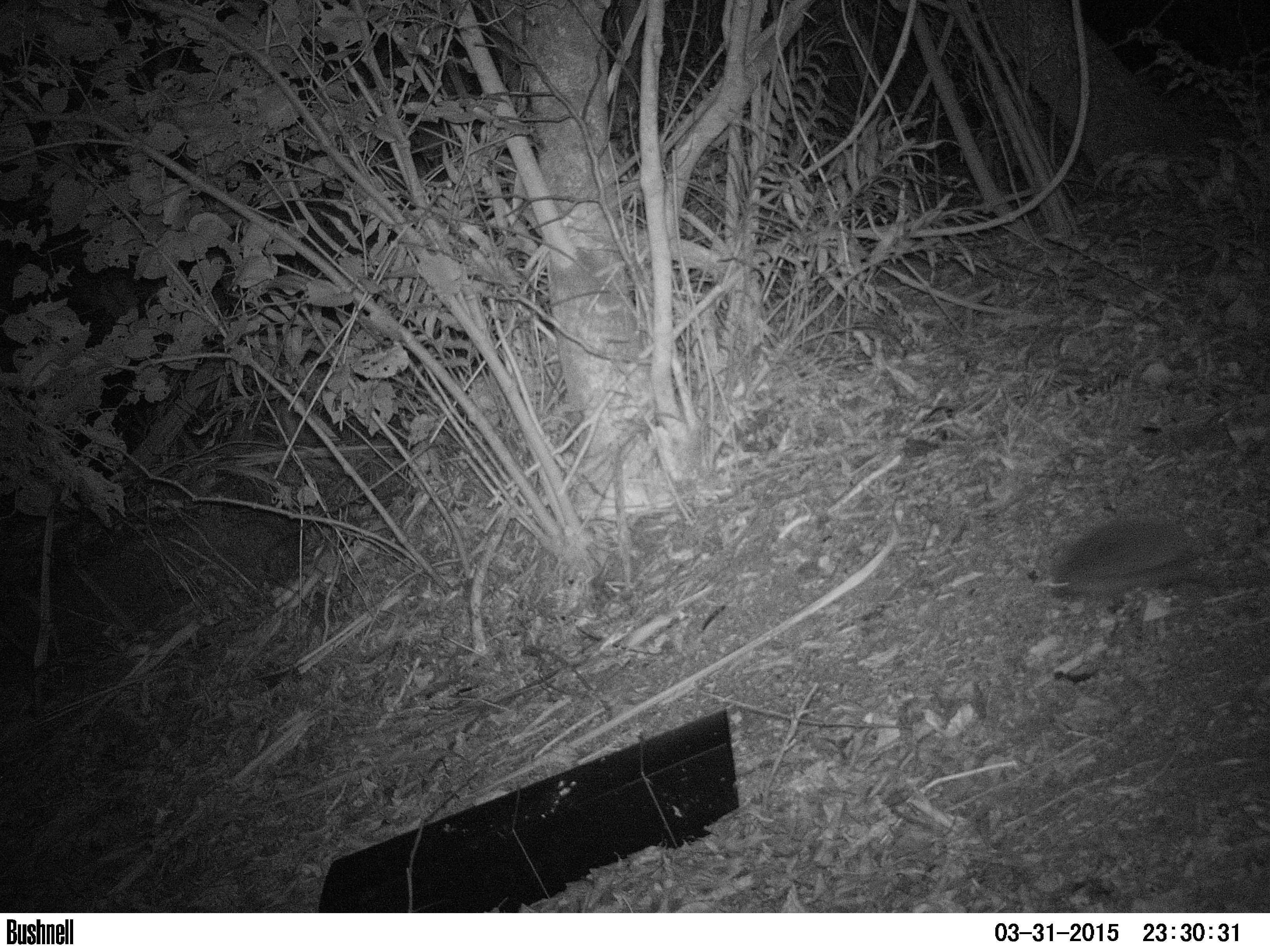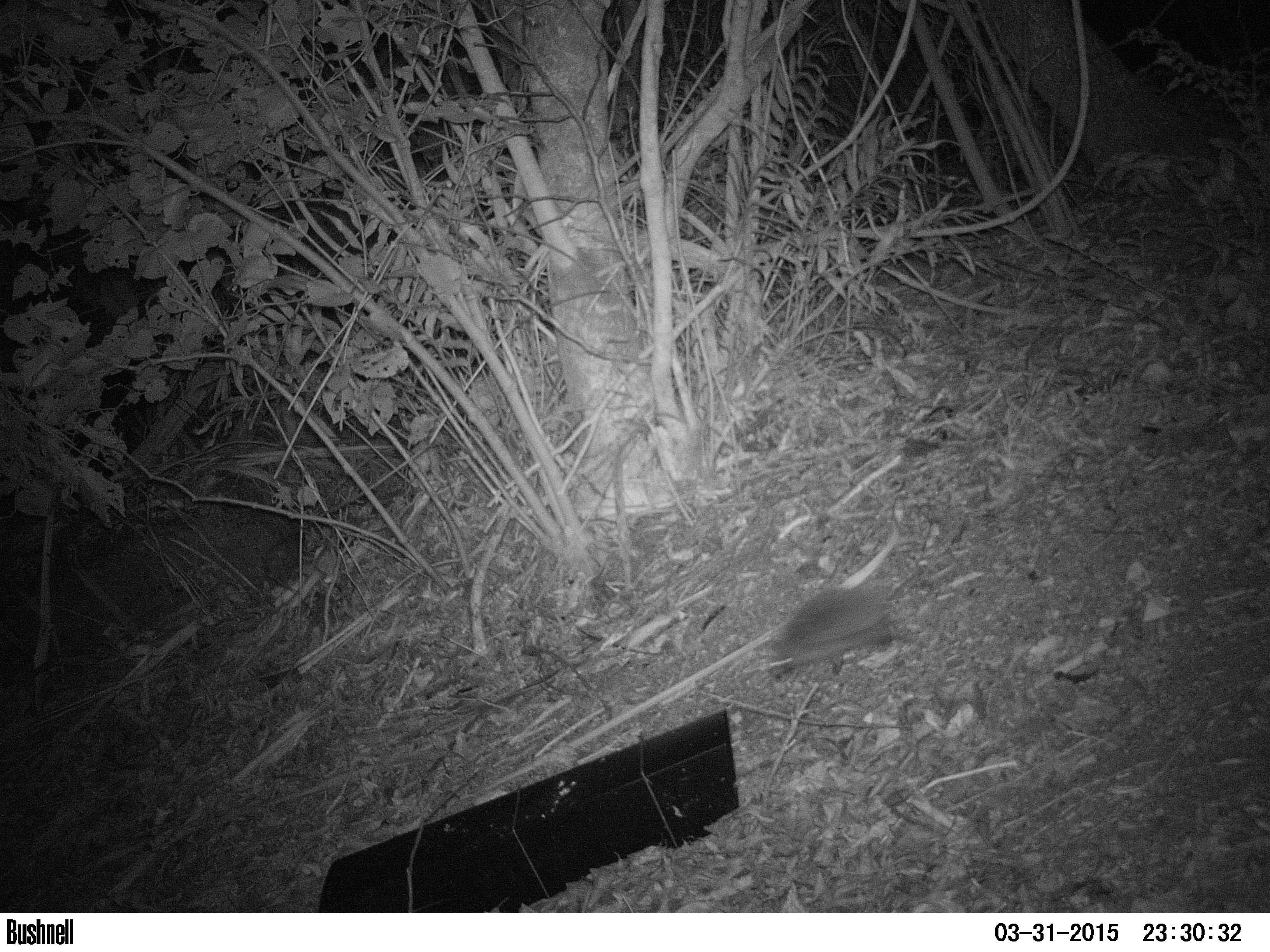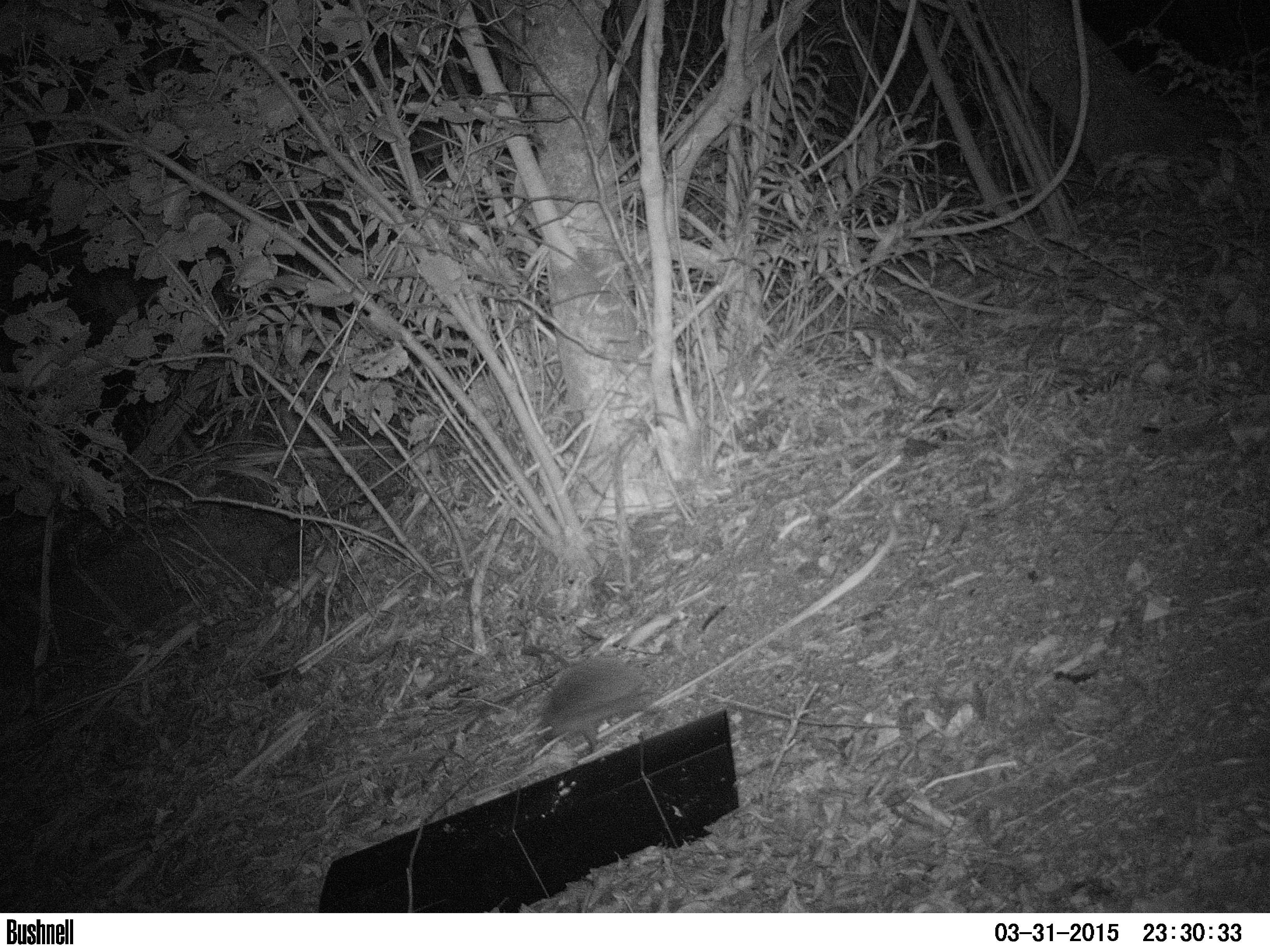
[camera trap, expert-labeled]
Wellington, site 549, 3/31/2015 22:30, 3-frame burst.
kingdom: Animalia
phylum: Chordata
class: Mammalia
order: Eulipotyphla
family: Erinaceidae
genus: Erinaceus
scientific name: Erinaceus europaeus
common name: hedgehog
Hedgehog (Erinaceus europaeus).